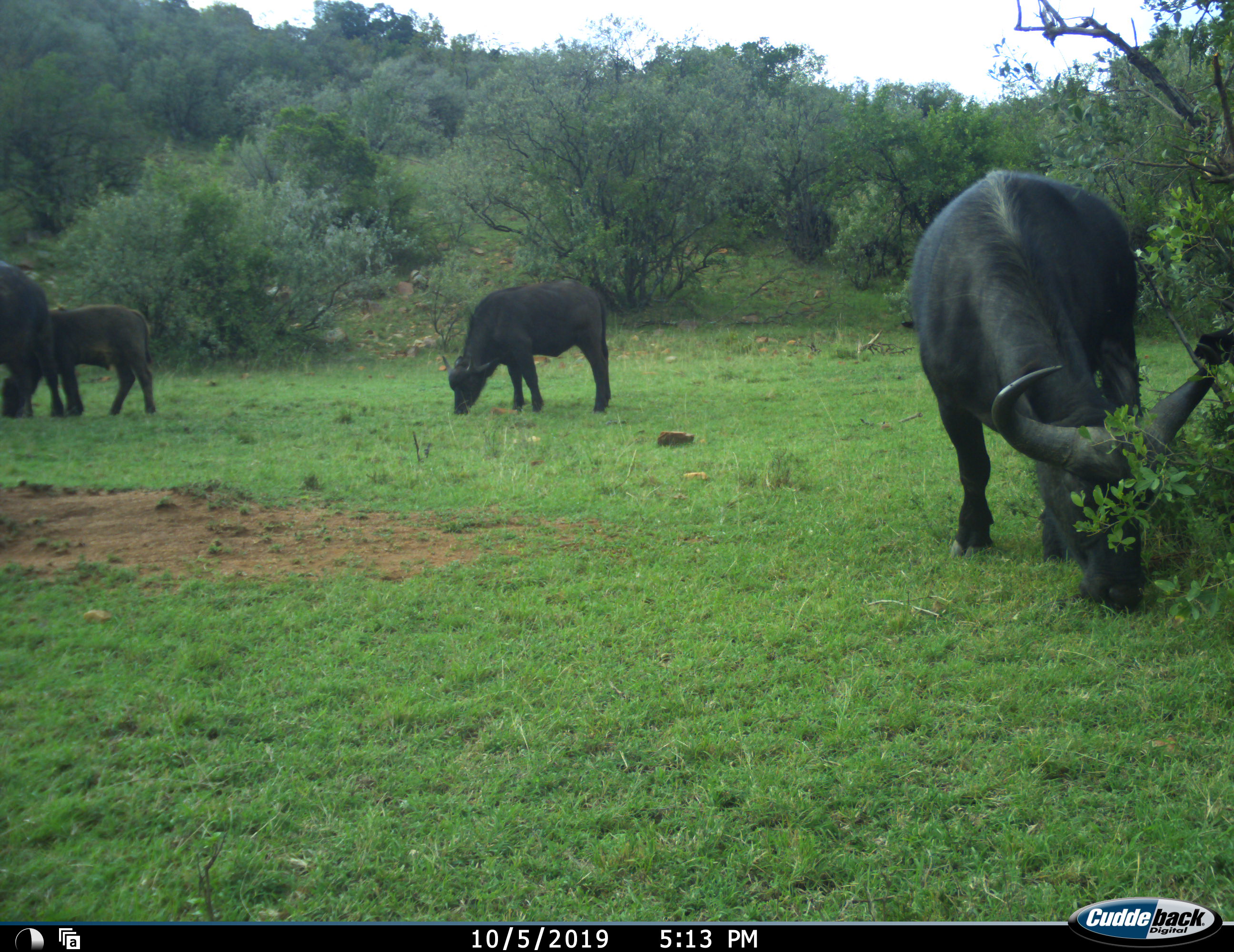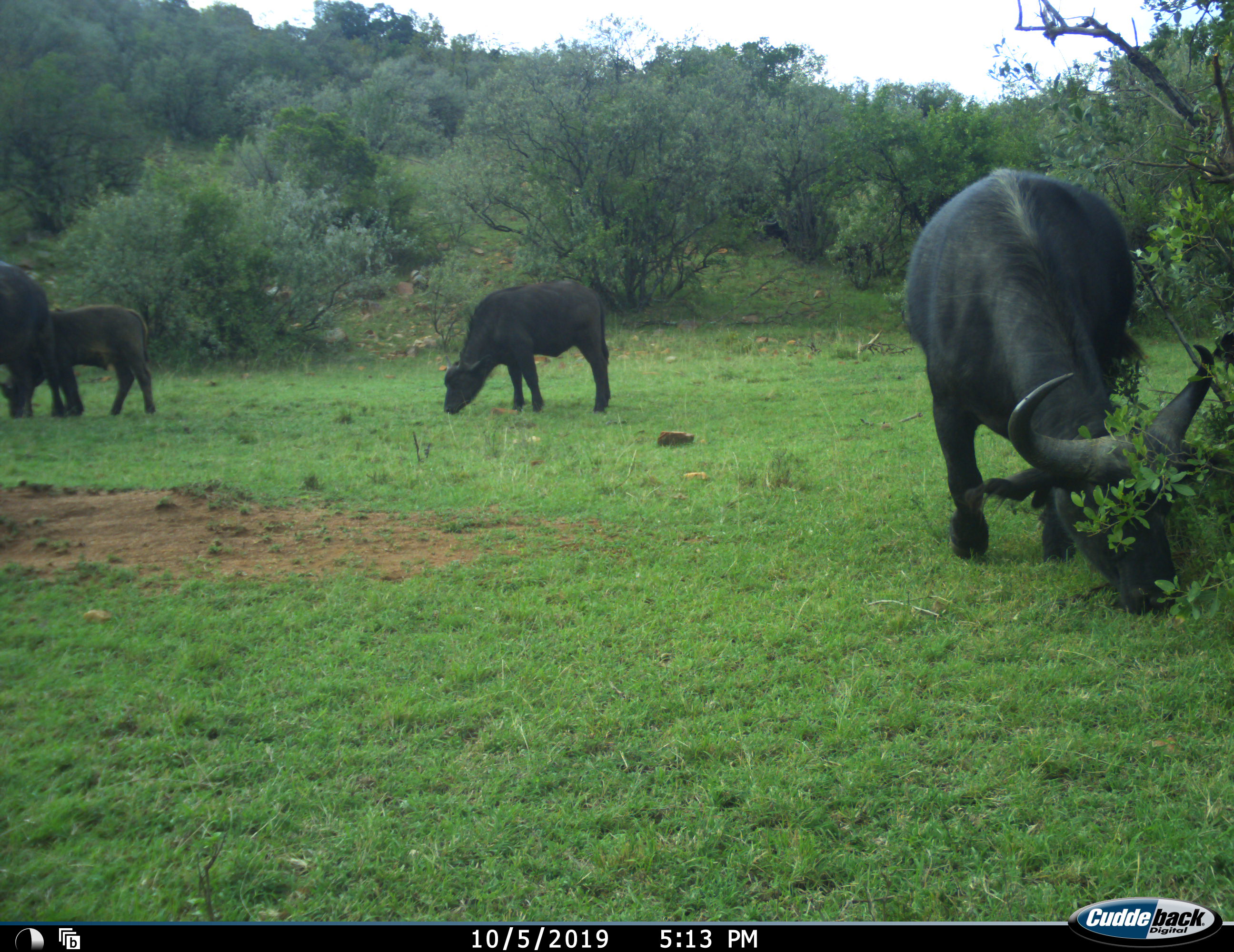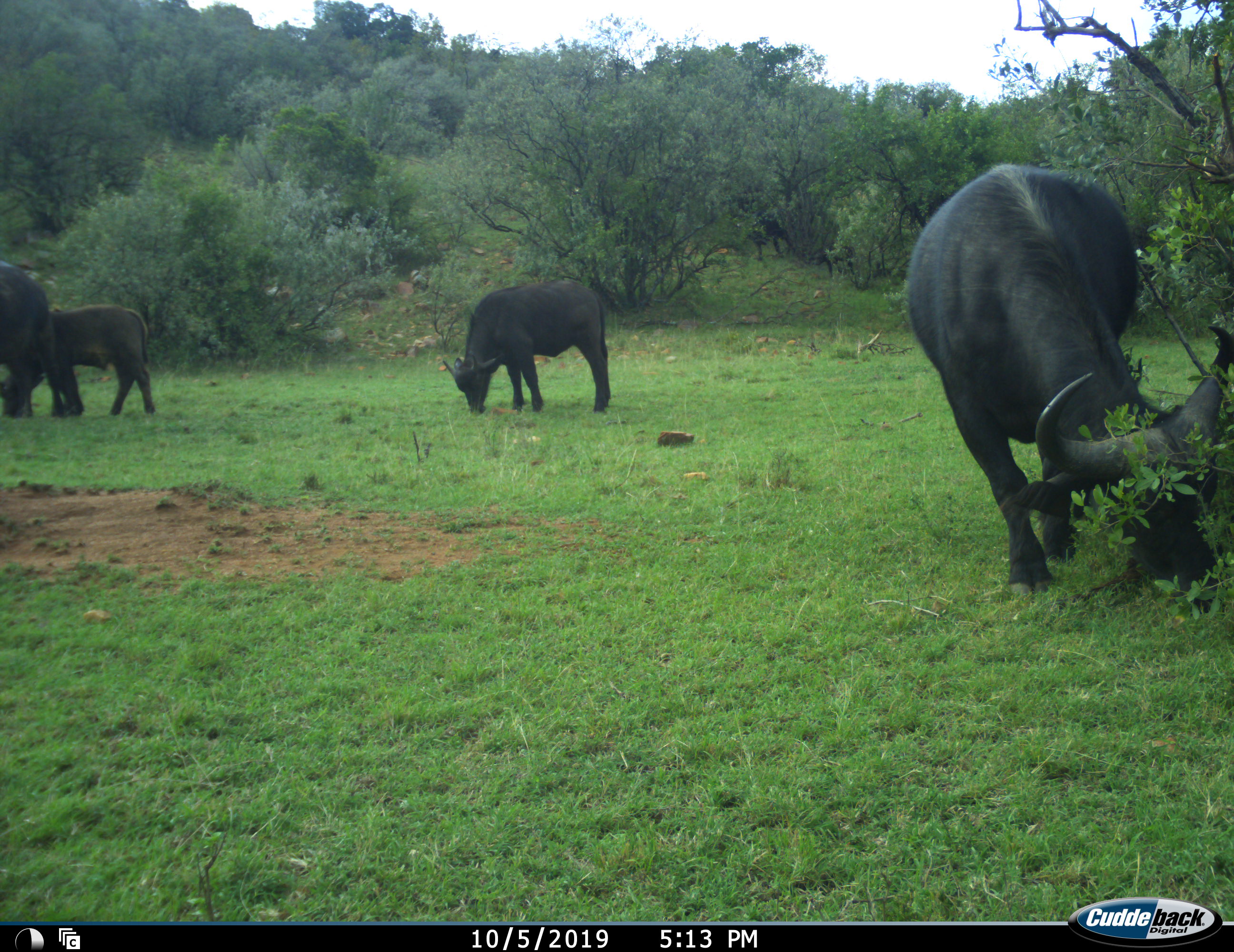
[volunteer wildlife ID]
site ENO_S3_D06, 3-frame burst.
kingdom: Animalia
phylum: Chordata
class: Mammalia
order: Artiodactyla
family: Bovidae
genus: Syncerus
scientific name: Syncerus caffer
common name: african buffalo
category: buffalo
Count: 5.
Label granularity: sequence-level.